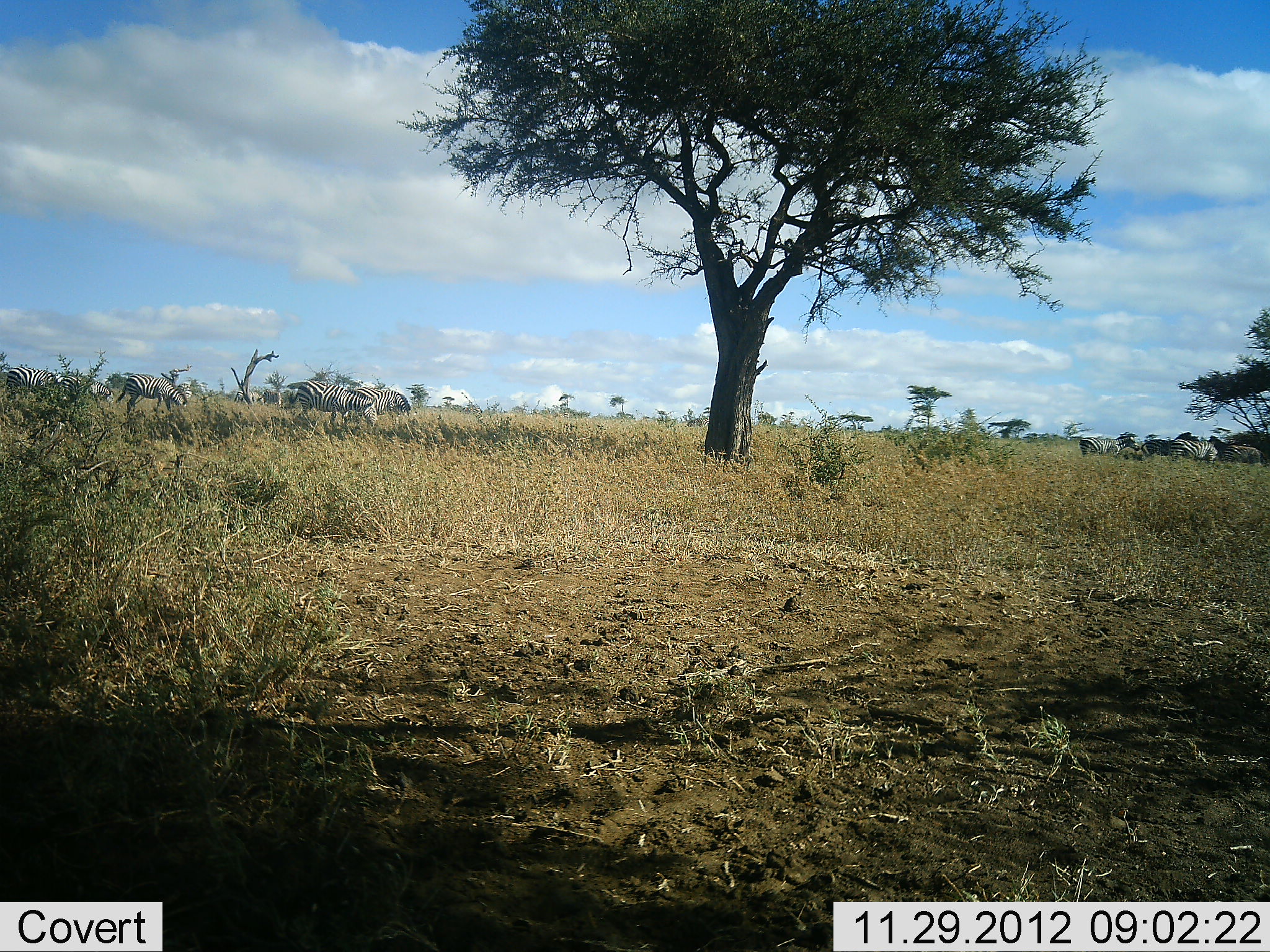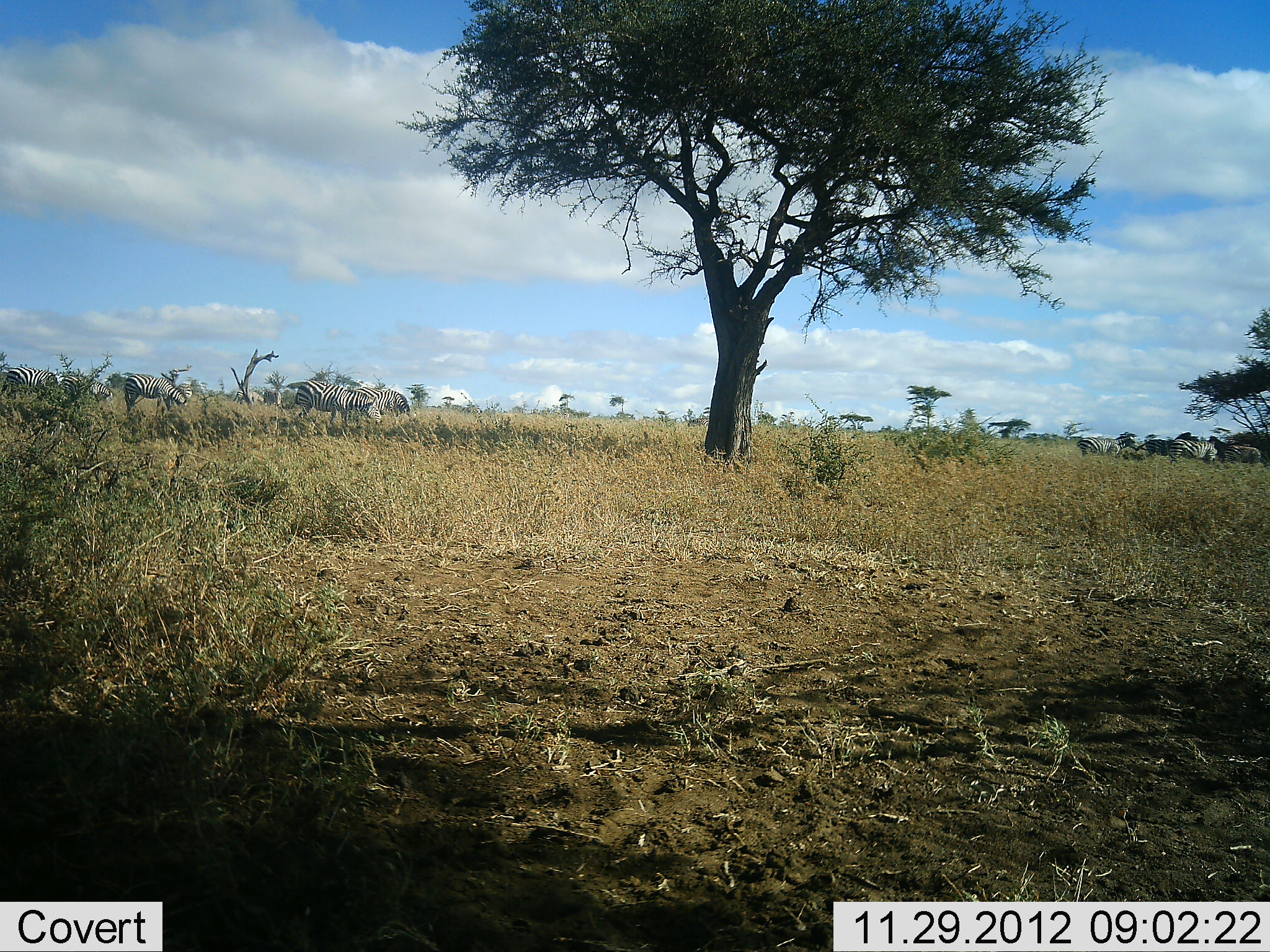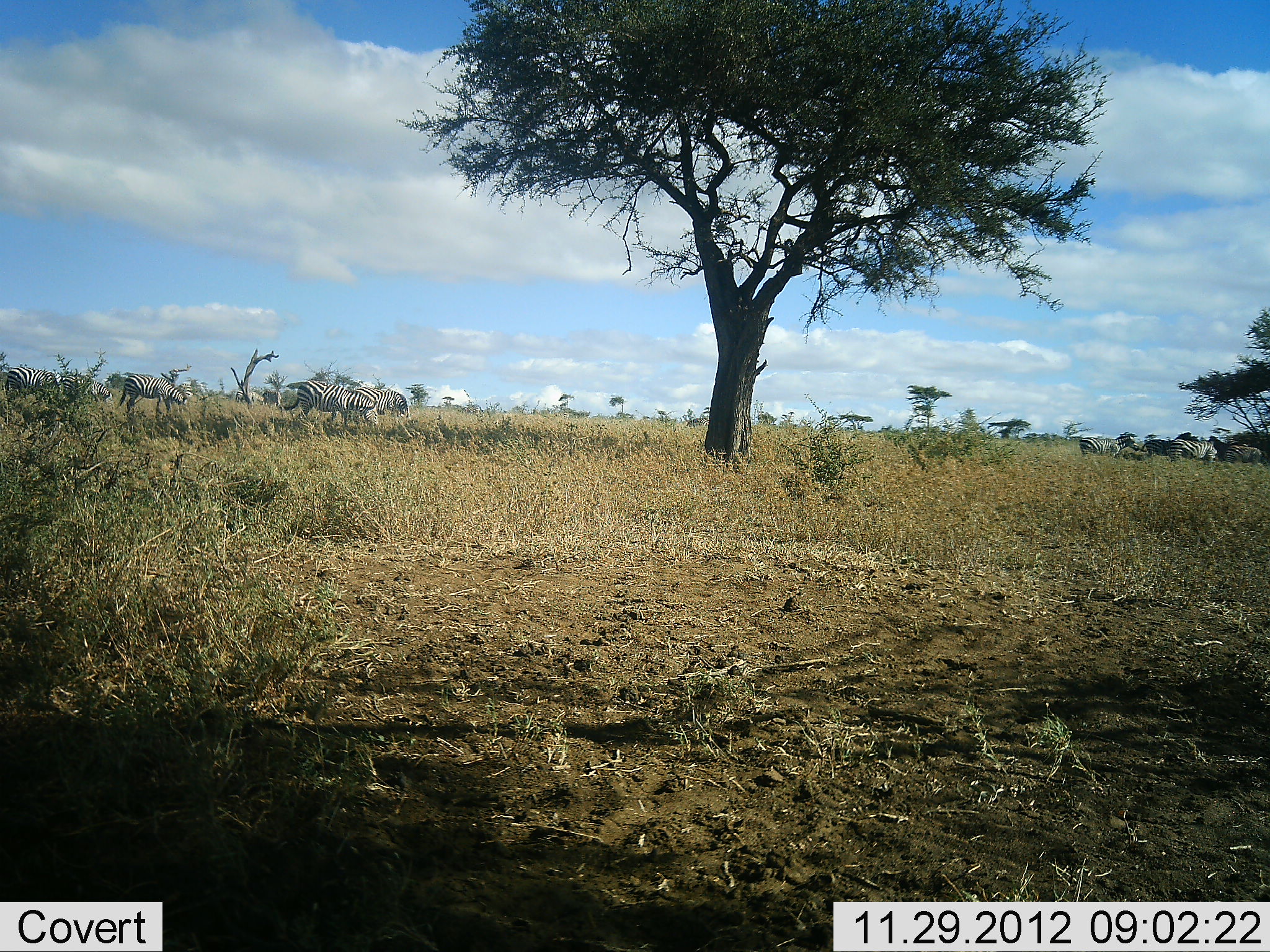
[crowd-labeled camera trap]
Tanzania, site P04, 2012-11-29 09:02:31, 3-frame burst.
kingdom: Animalia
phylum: Chordata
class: Mammalia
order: Perissodactyla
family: Equidae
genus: Equus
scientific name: Equus quagga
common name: plains zebra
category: zebra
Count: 9.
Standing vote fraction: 30%.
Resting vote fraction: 0%.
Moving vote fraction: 0%.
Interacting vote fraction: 0%.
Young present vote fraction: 0%.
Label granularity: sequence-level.